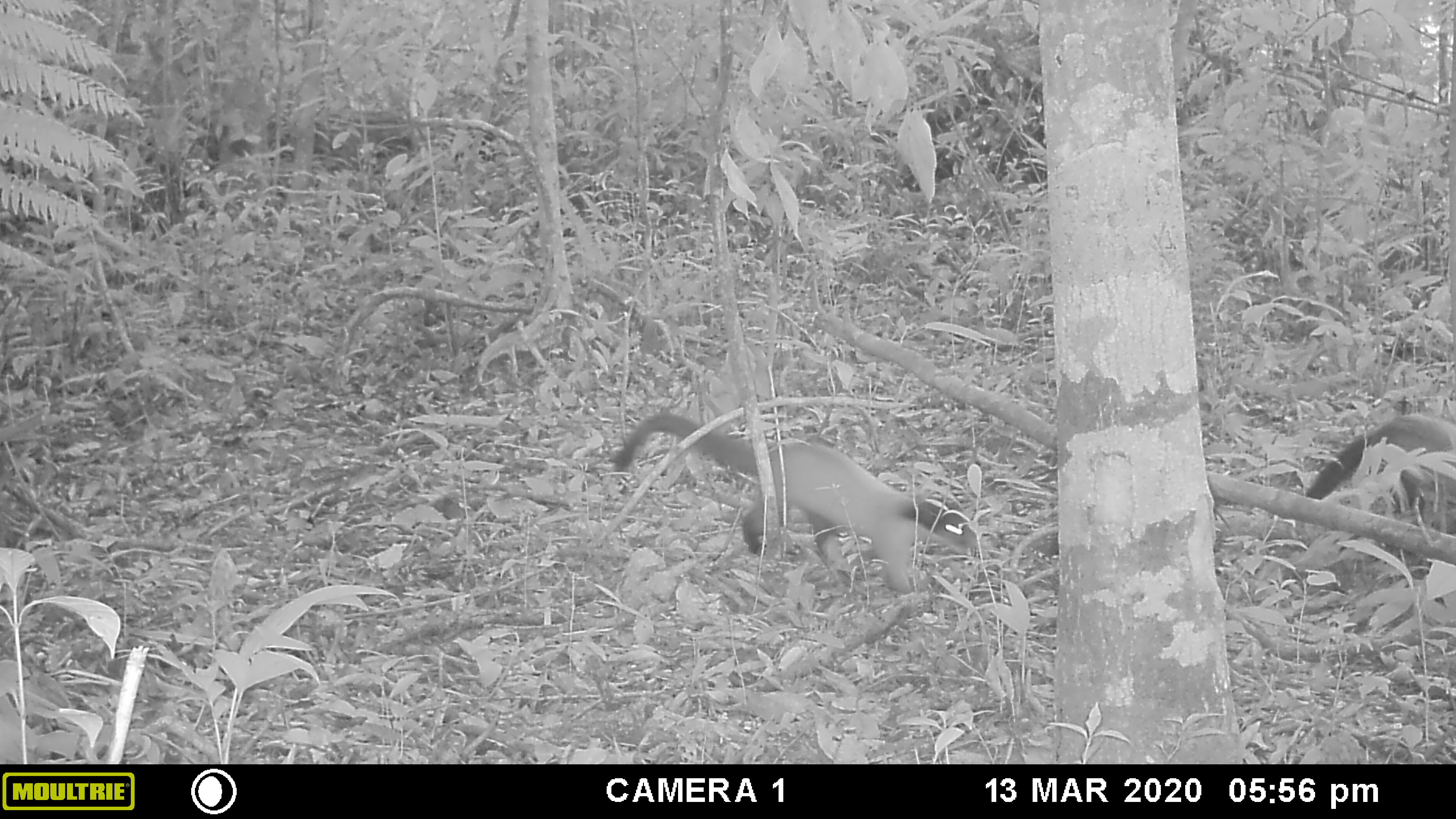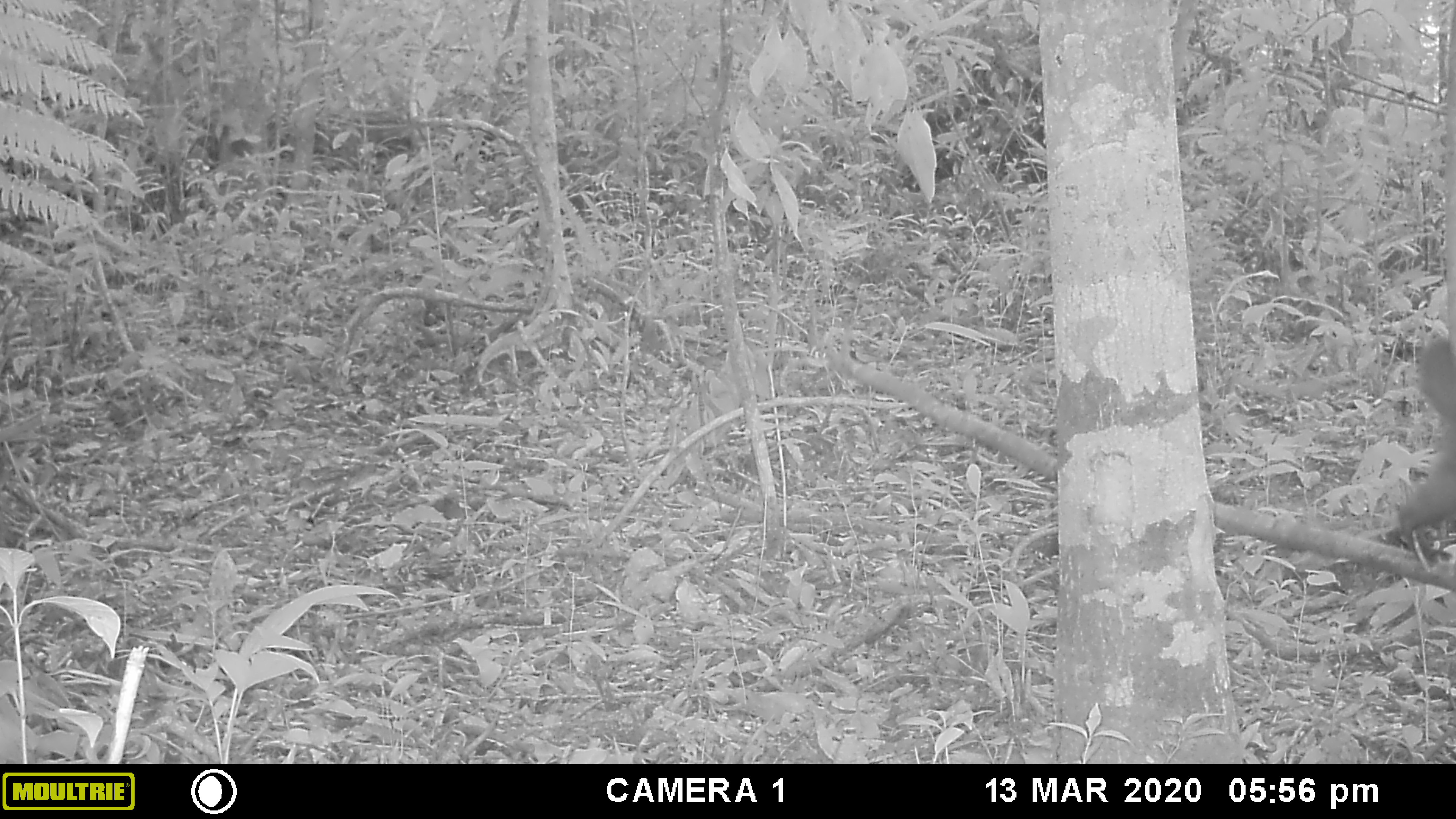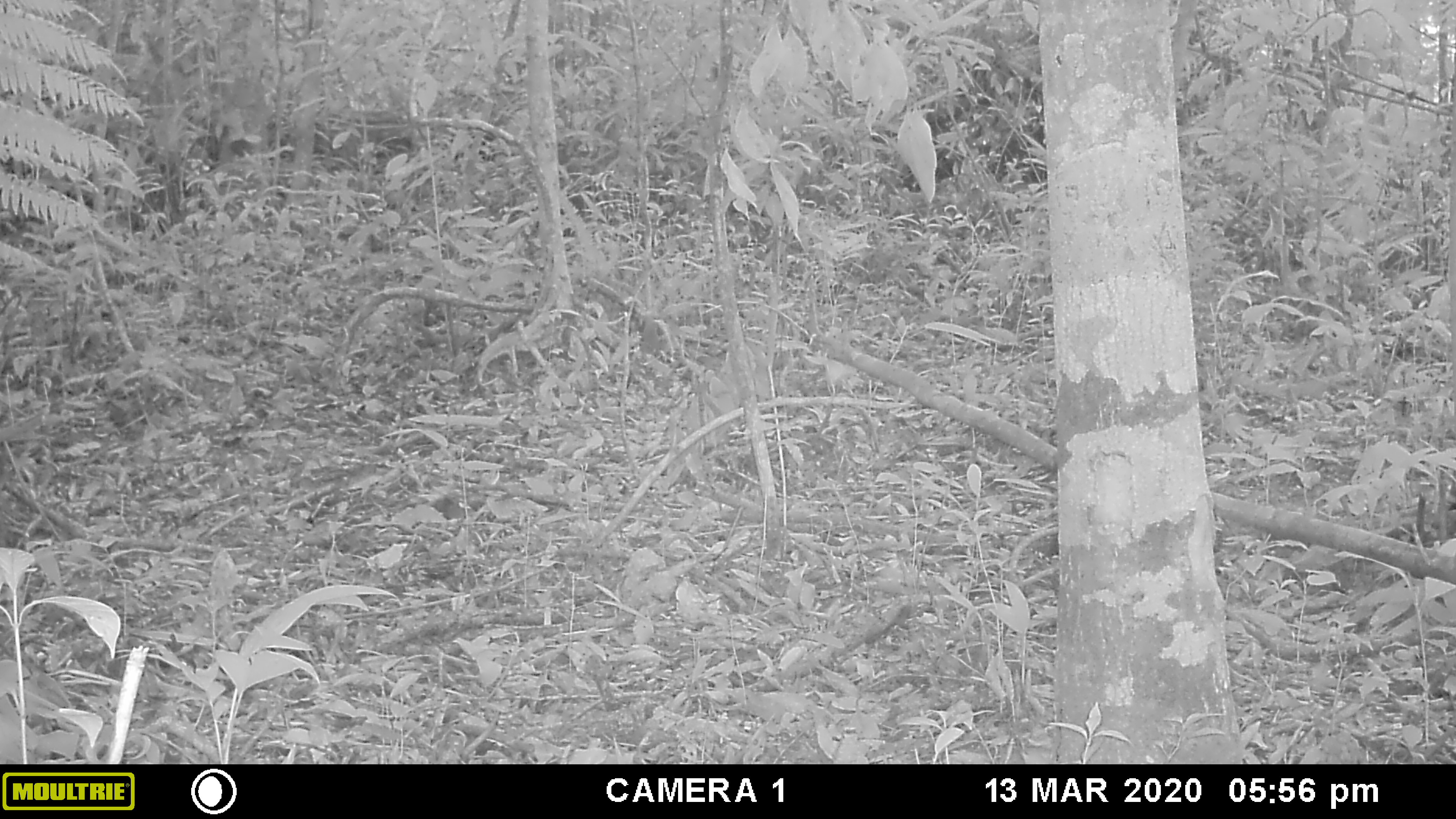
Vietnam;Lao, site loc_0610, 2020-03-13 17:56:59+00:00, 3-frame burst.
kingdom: Animalia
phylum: Chordata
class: Mammalia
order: Carnivora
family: Mustelidae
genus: Martes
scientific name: Martes flavigula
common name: yellow-throated marten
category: yellow throated marten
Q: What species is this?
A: Yellow throated marten (yellow-throated marten) (Martes flavigula).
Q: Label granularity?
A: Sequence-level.